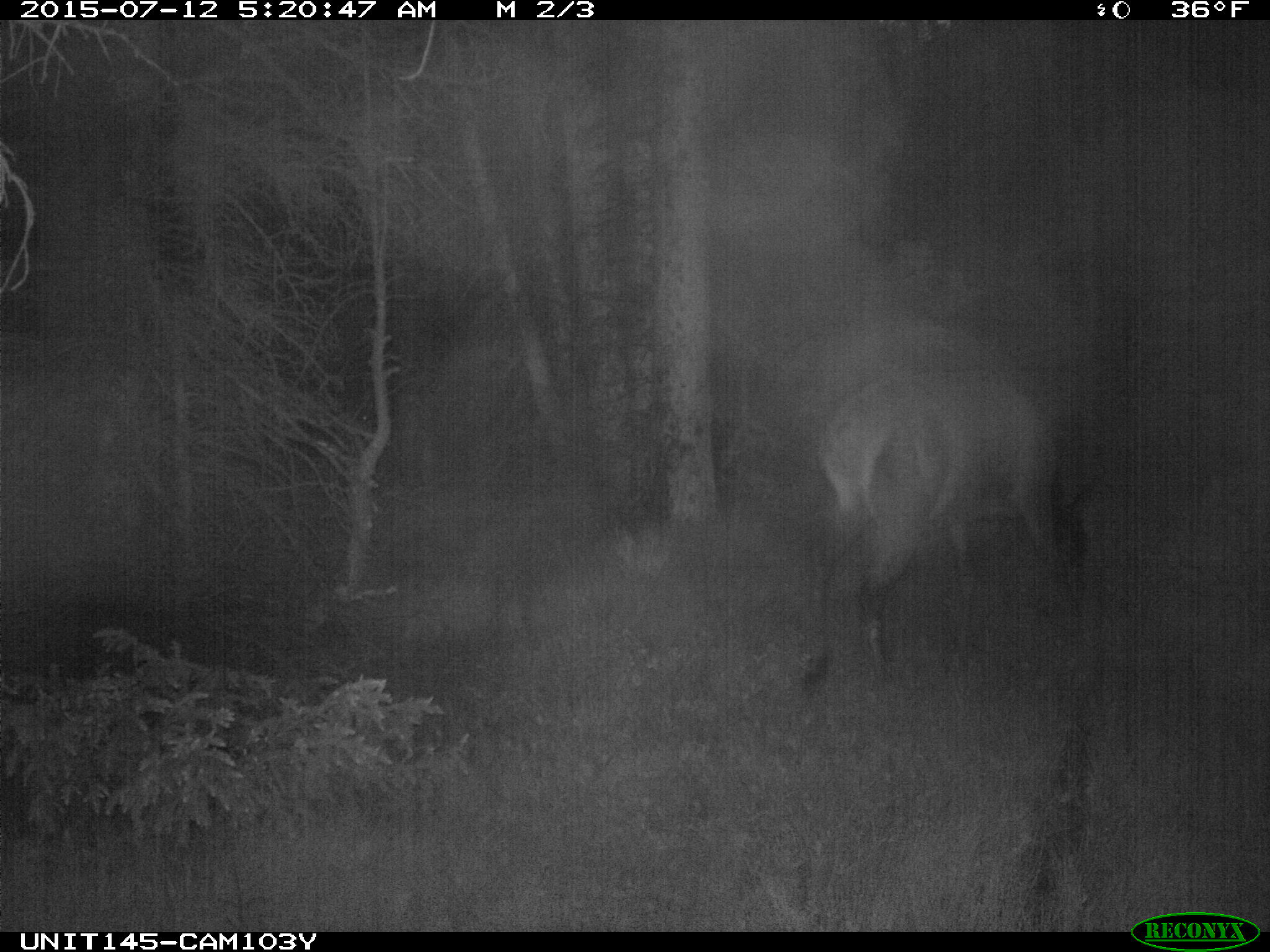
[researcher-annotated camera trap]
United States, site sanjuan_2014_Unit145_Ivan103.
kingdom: Animalia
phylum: Chordata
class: Mammalia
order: Artiodactyla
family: Cervidae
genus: Cervus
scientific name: Cervus elaphus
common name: red deer